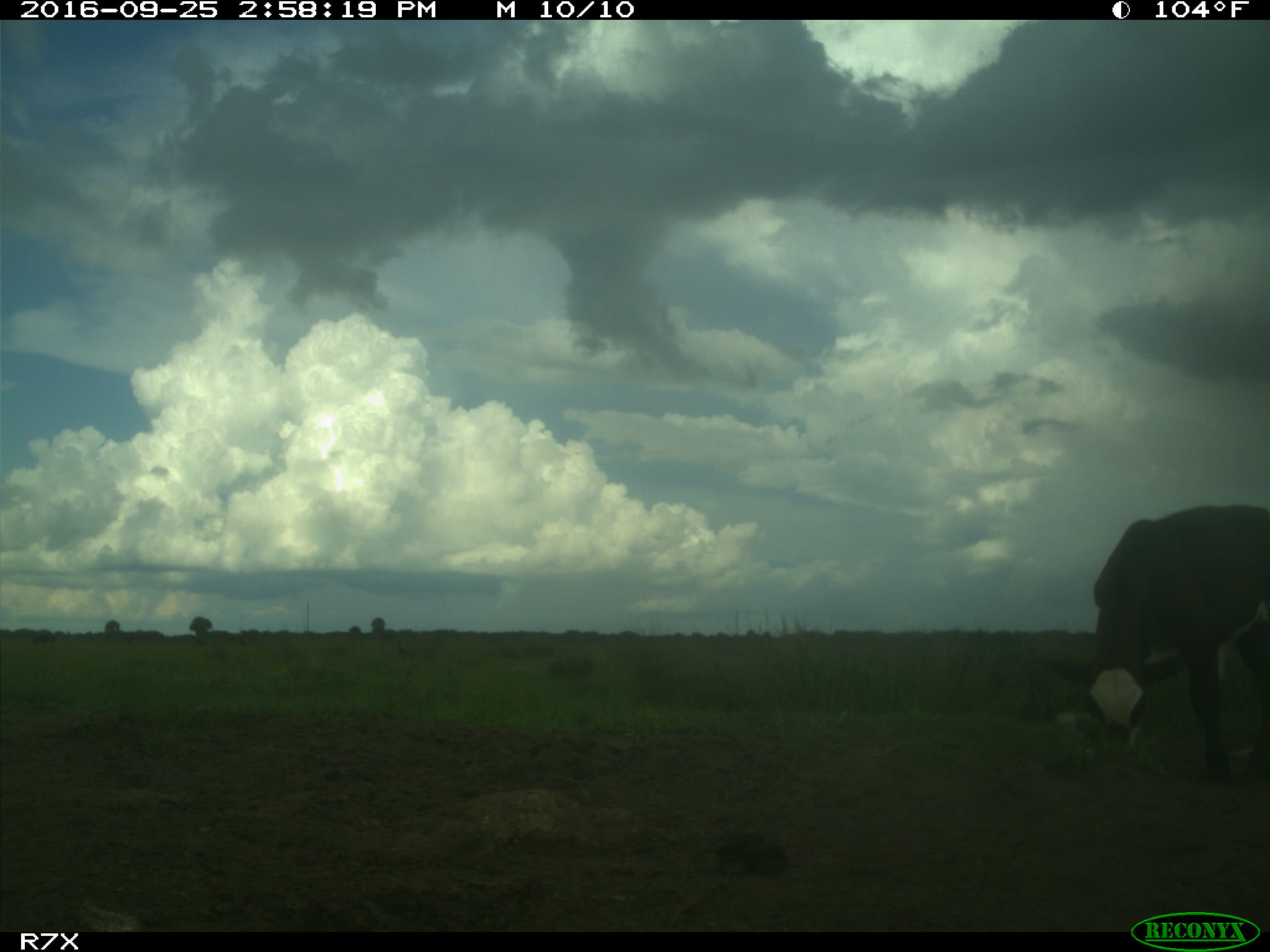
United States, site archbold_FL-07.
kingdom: Animalia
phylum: Chordata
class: Mammalia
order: Artiodactyla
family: Bovidae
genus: Bos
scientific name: Bos taurus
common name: domestic cow